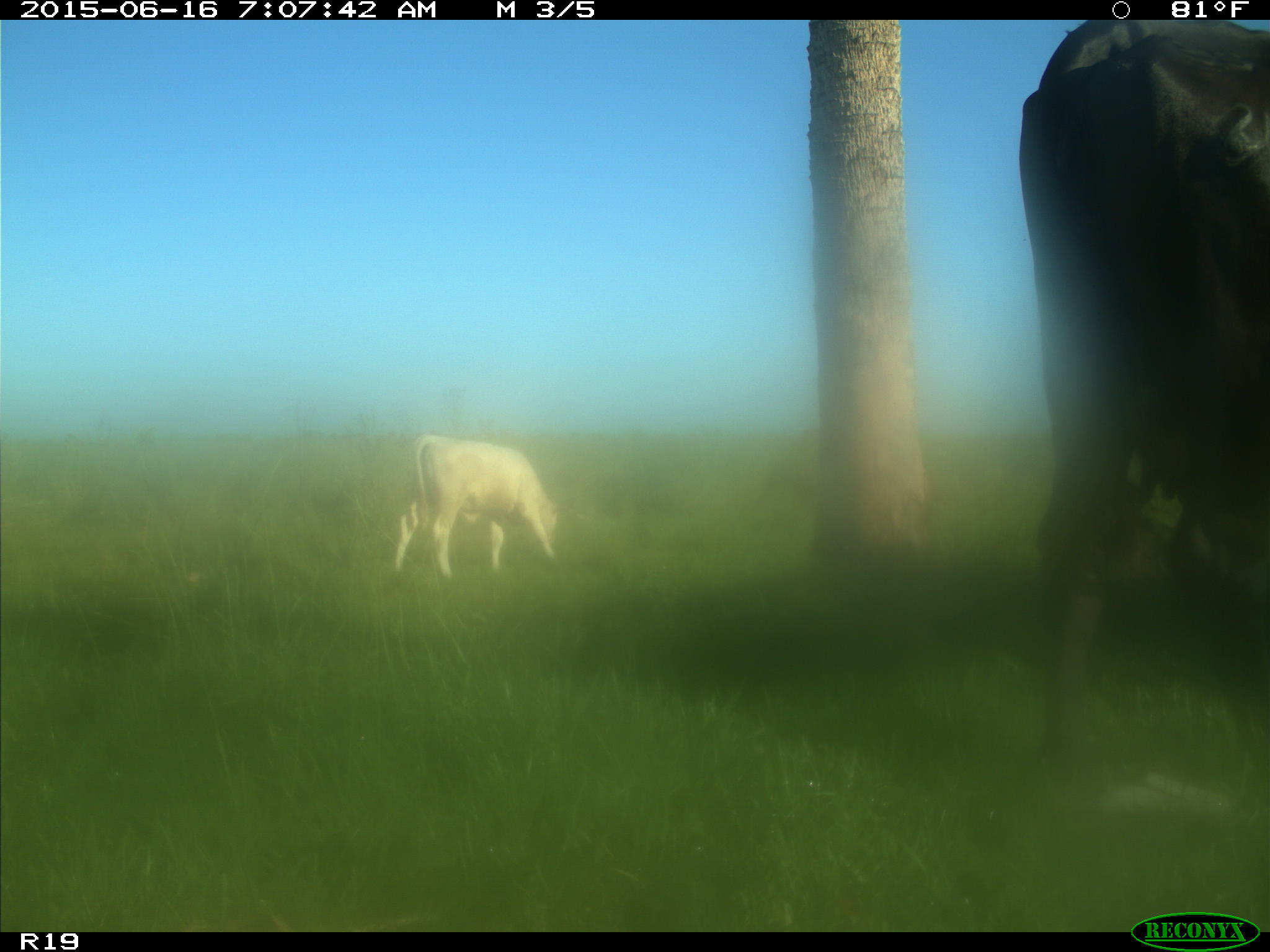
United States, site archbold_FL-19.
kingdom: Animalia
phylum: Chordata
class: Mammalia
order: Artiodactyla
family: Bovidae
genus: Bos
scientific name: Bos taurus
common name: domestic cow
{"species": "Bos taurus (domestic cow)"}